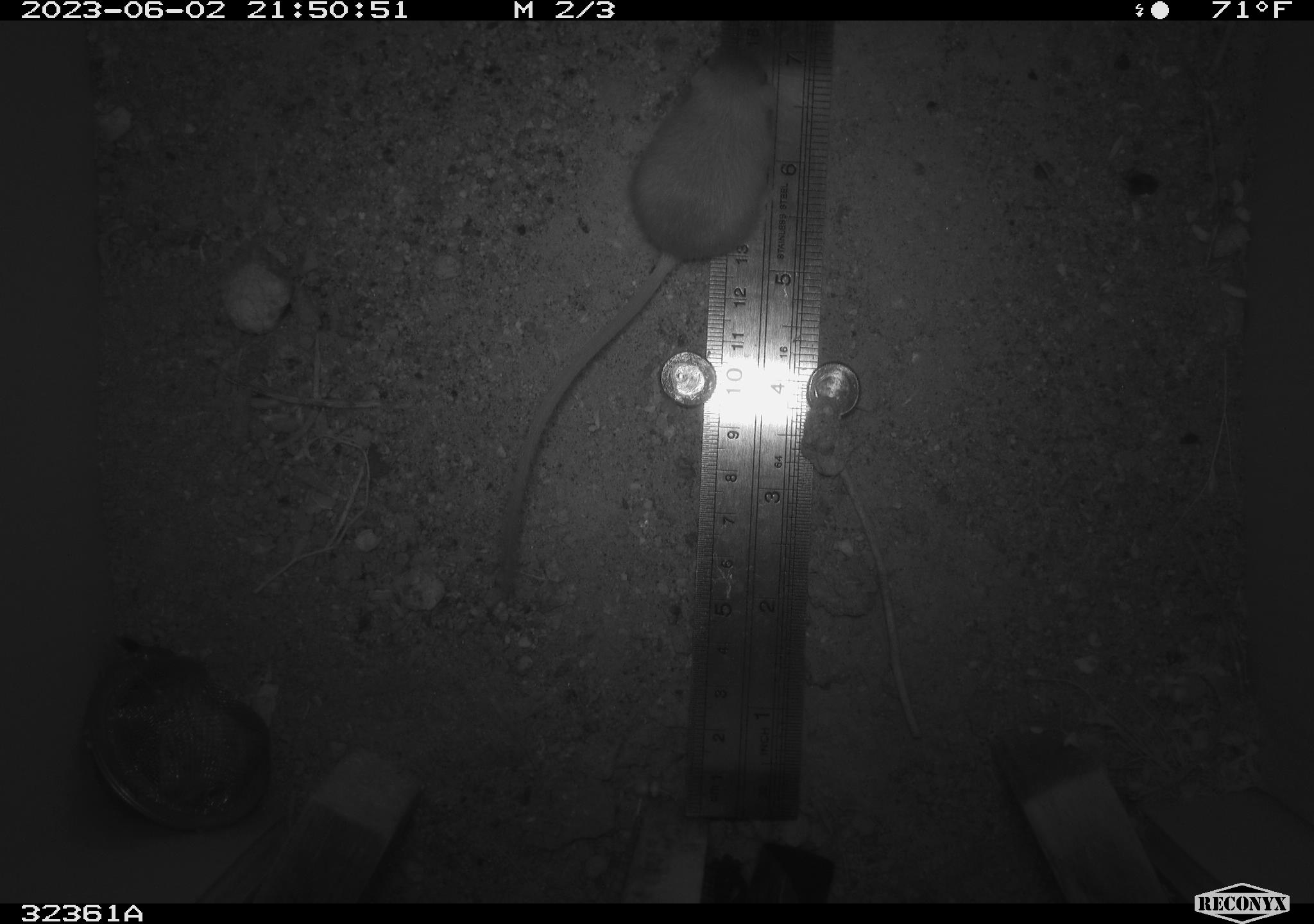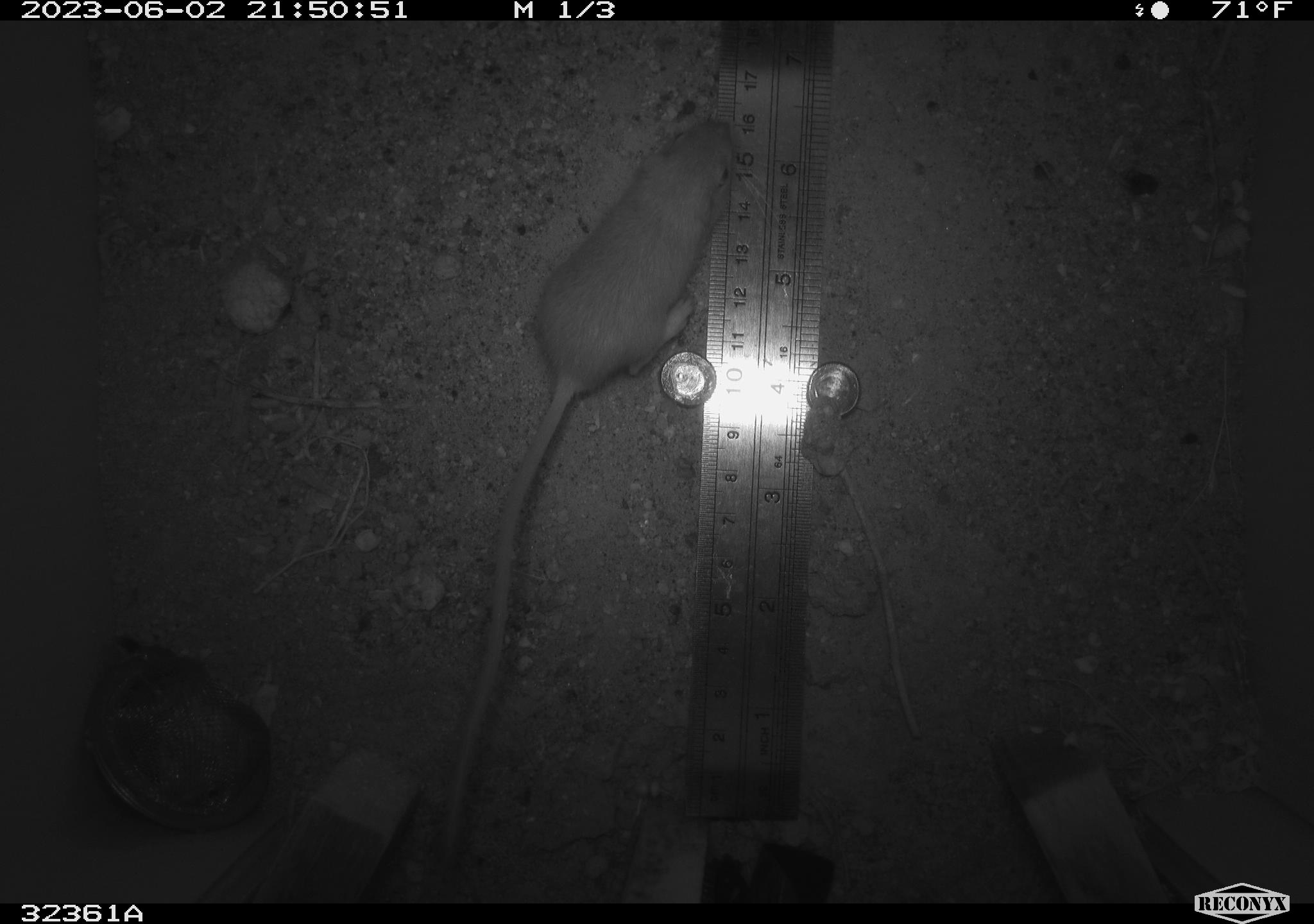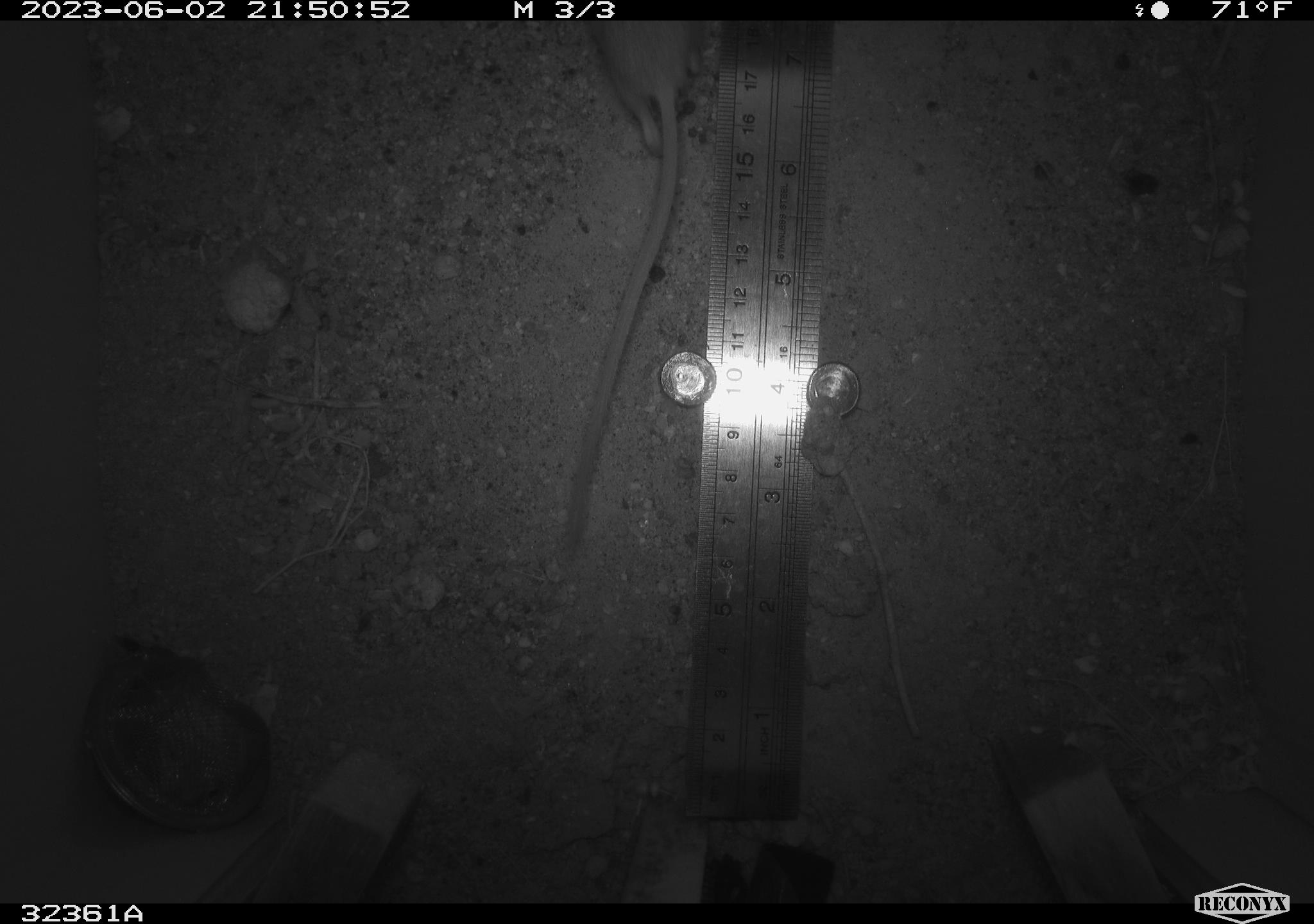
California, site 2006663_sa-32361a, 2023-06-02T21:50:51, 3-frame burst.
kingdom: Animalia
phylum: Chordata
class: Mammalia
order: Rodentia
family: Heteromyidae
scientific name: Heteromyidae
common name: kangaroo rats and pocket mice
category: heteromyidae family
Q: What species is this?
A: Heteromyidae family (kangaroo rats and pocket mice) (Heteromyidae).